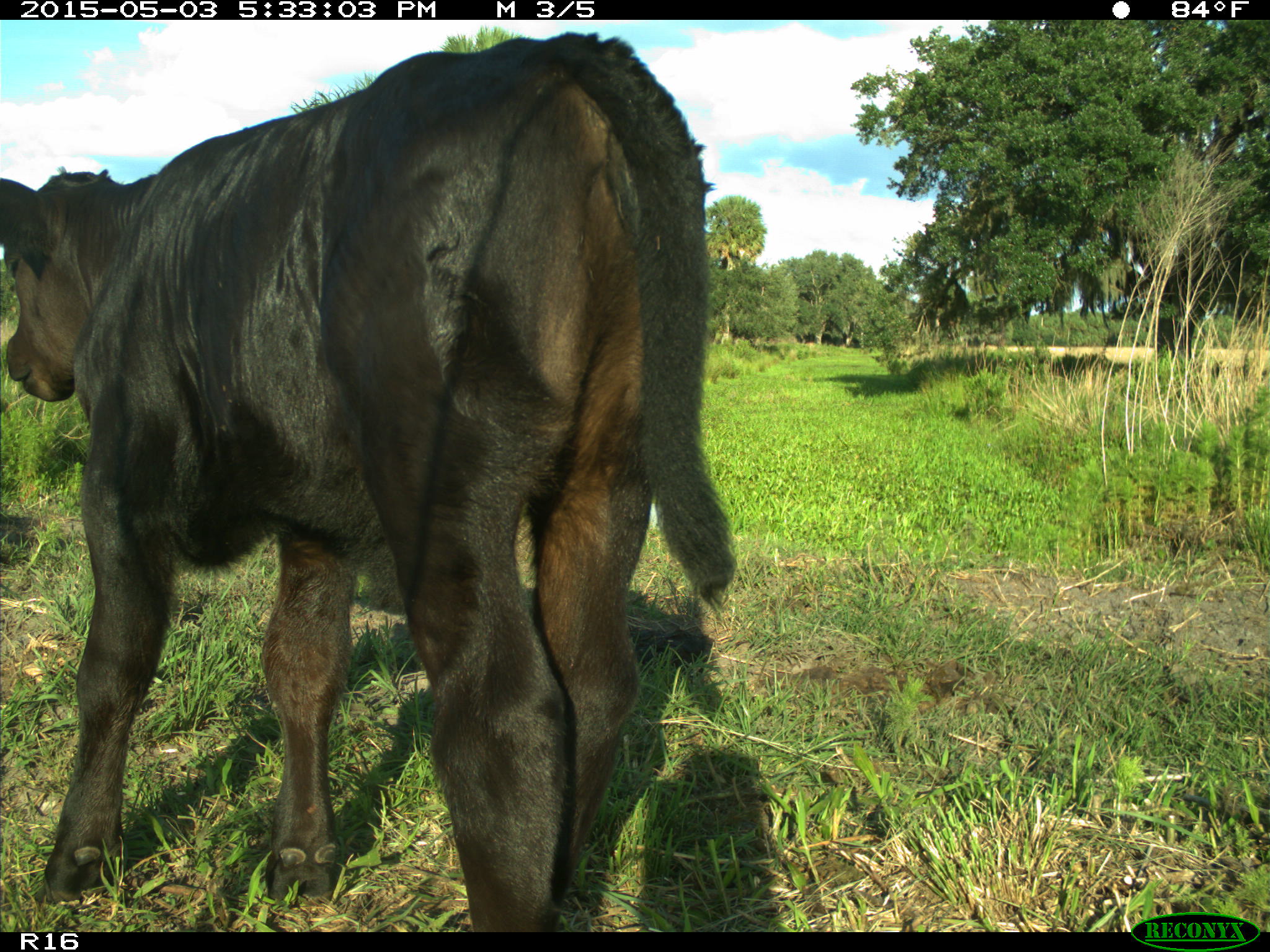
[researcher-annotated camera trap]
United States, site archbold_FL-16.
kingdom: Animalia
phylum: Chordata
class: Mammalia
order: Artiodactyla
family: Bovidae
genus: Bos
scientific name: Bos taurus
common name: domestic cow